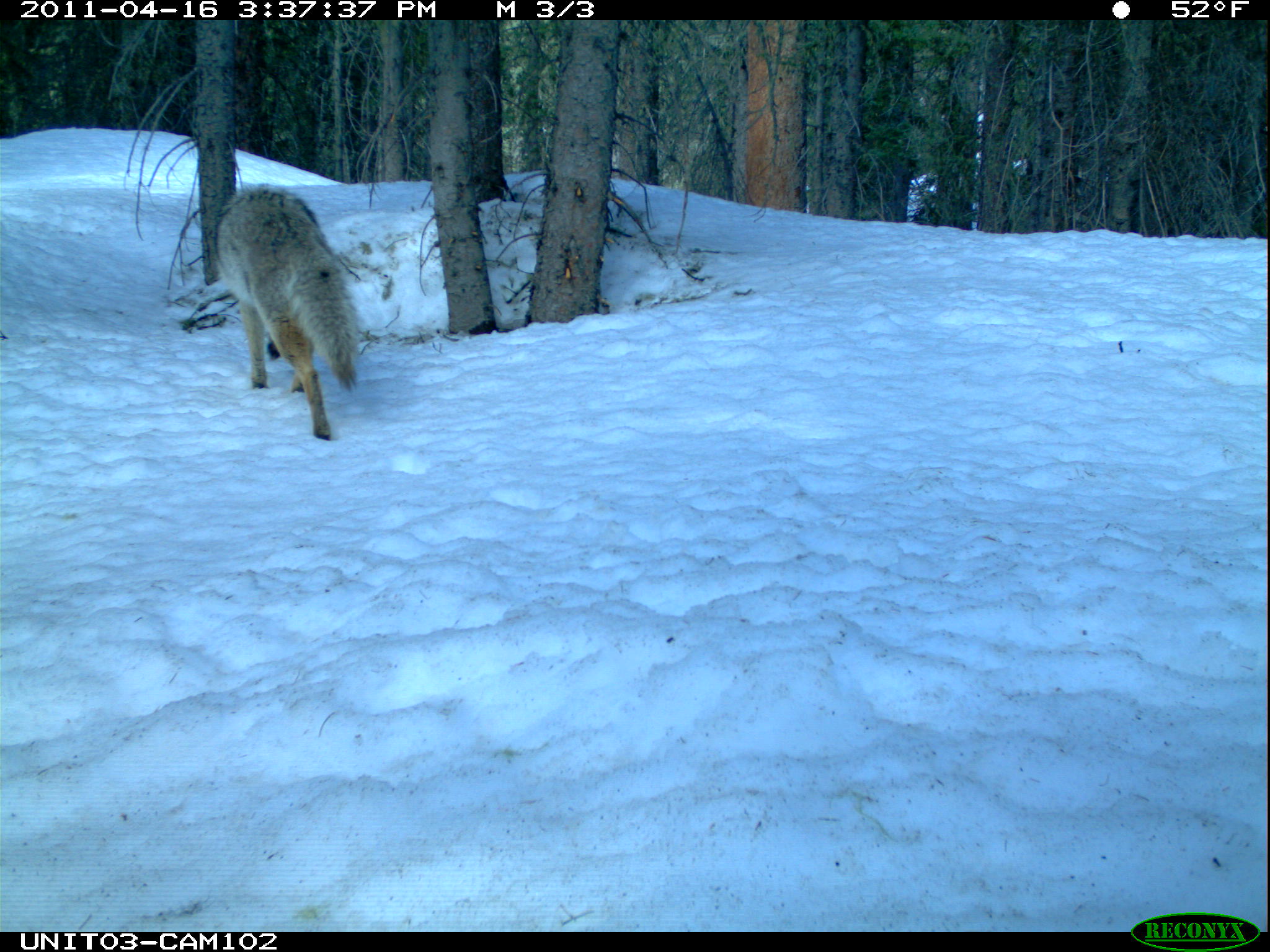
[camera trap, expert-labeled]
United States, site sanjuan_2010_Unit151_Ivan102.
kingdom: Animalia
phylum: Chordata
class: Mammalia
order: Carnivora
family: Canidae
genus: Canis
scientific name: Canis latrans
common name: coyote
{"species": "Canis latrans (coyote)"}